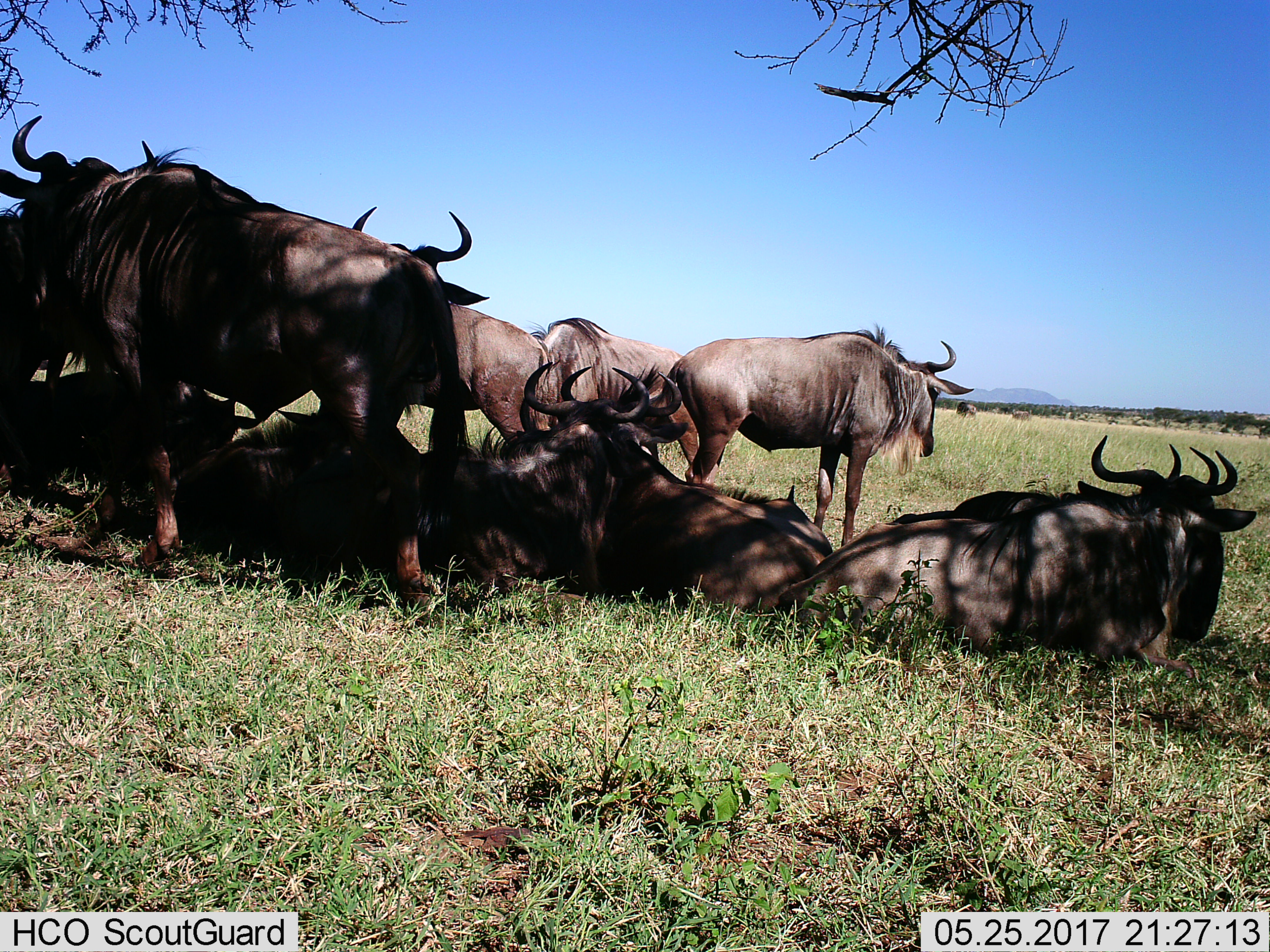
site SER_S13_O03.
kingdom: Animalia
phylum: Chordata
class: Mammalia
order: Artiodactyla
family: Bovidae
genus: Connochaetes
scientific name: Connochaetes taurinus taurinus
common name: blue wildebeest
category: wildebeestblue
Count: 11-50.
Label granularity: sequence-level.